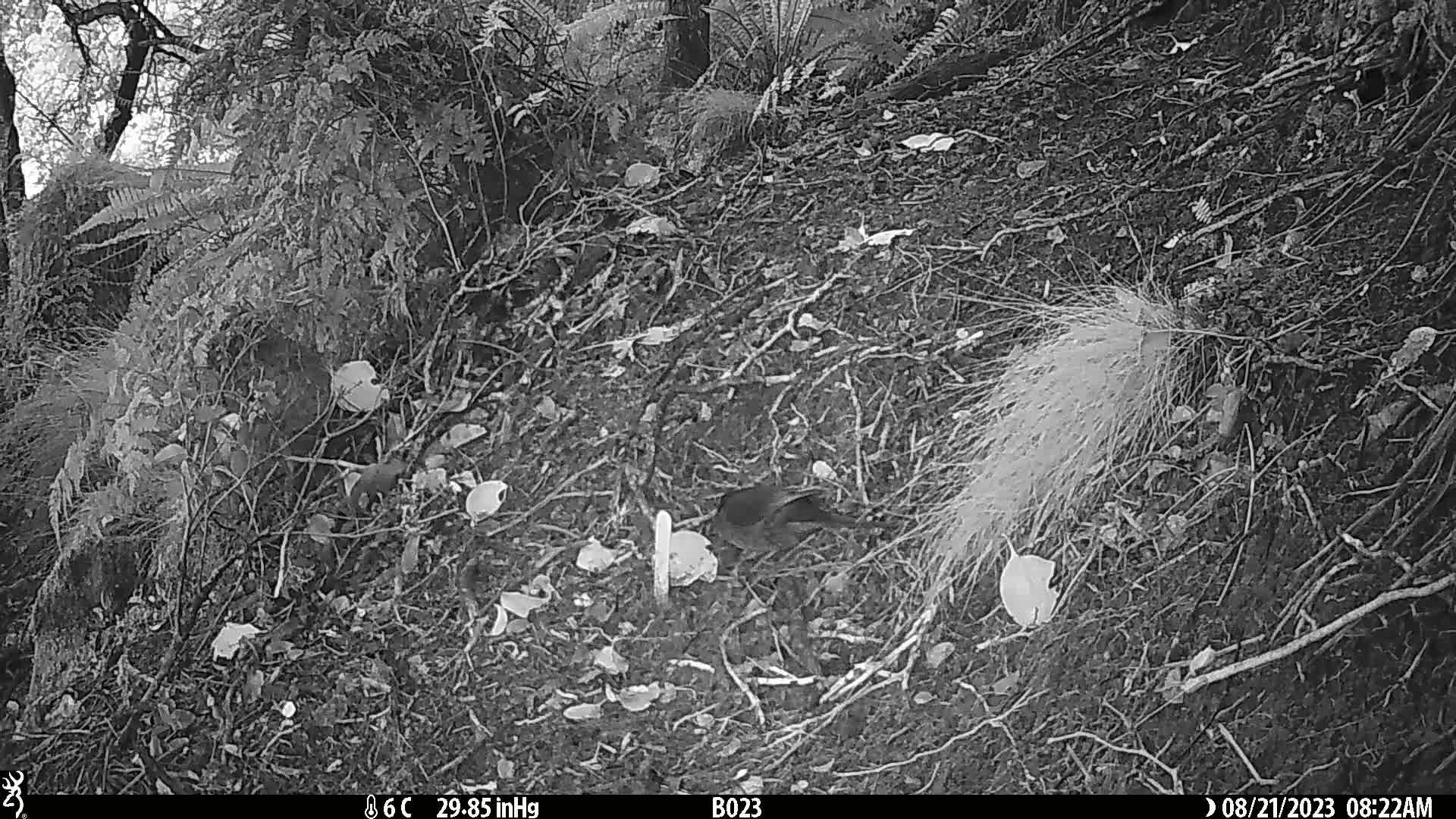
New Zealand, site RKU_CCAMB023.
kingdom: Animalia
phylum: Chordata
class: Aves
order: Psittaciformes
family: Psittaculidae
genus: Cyanoramphus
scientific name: Cyanoramphus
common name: parakeet